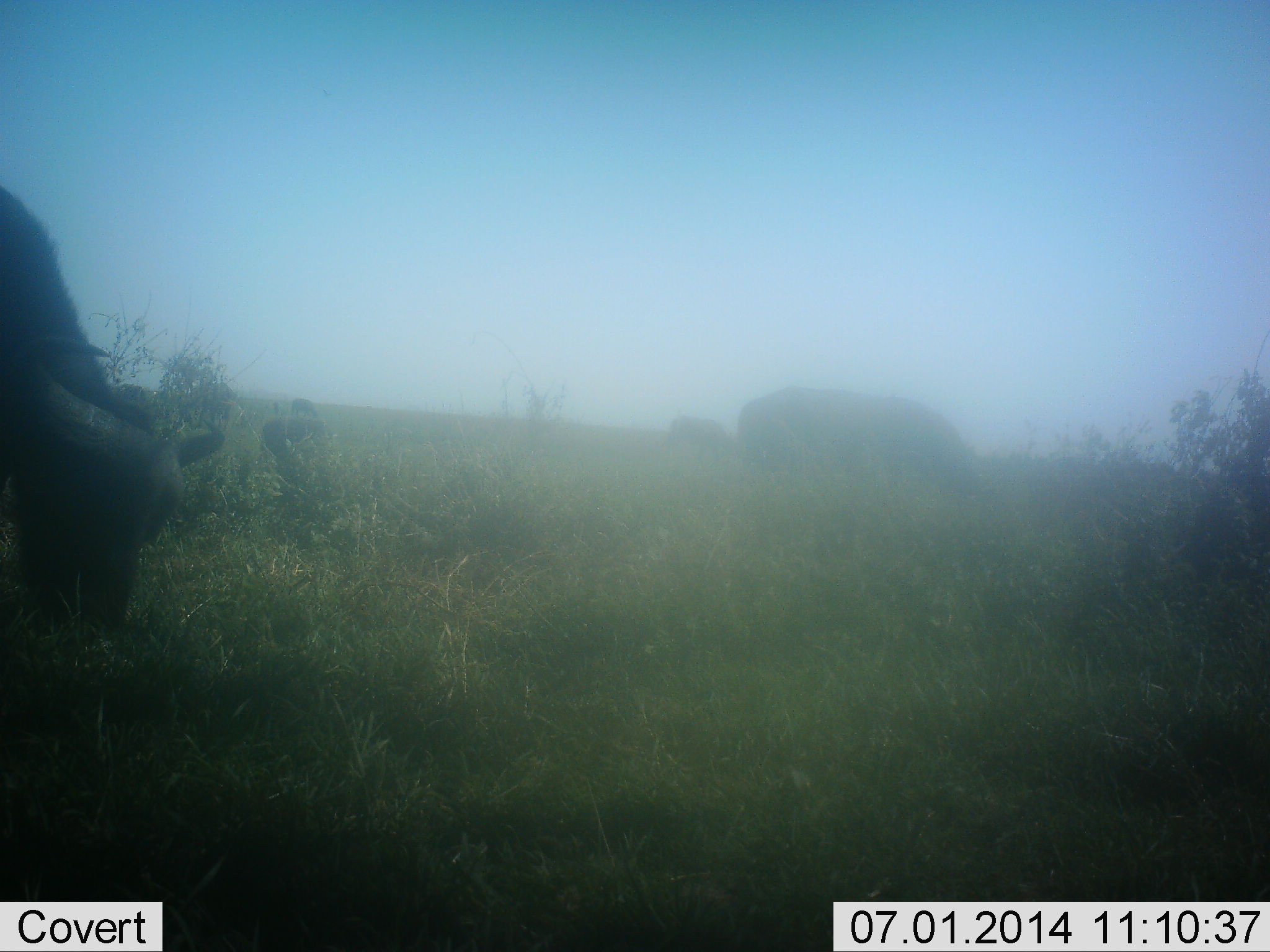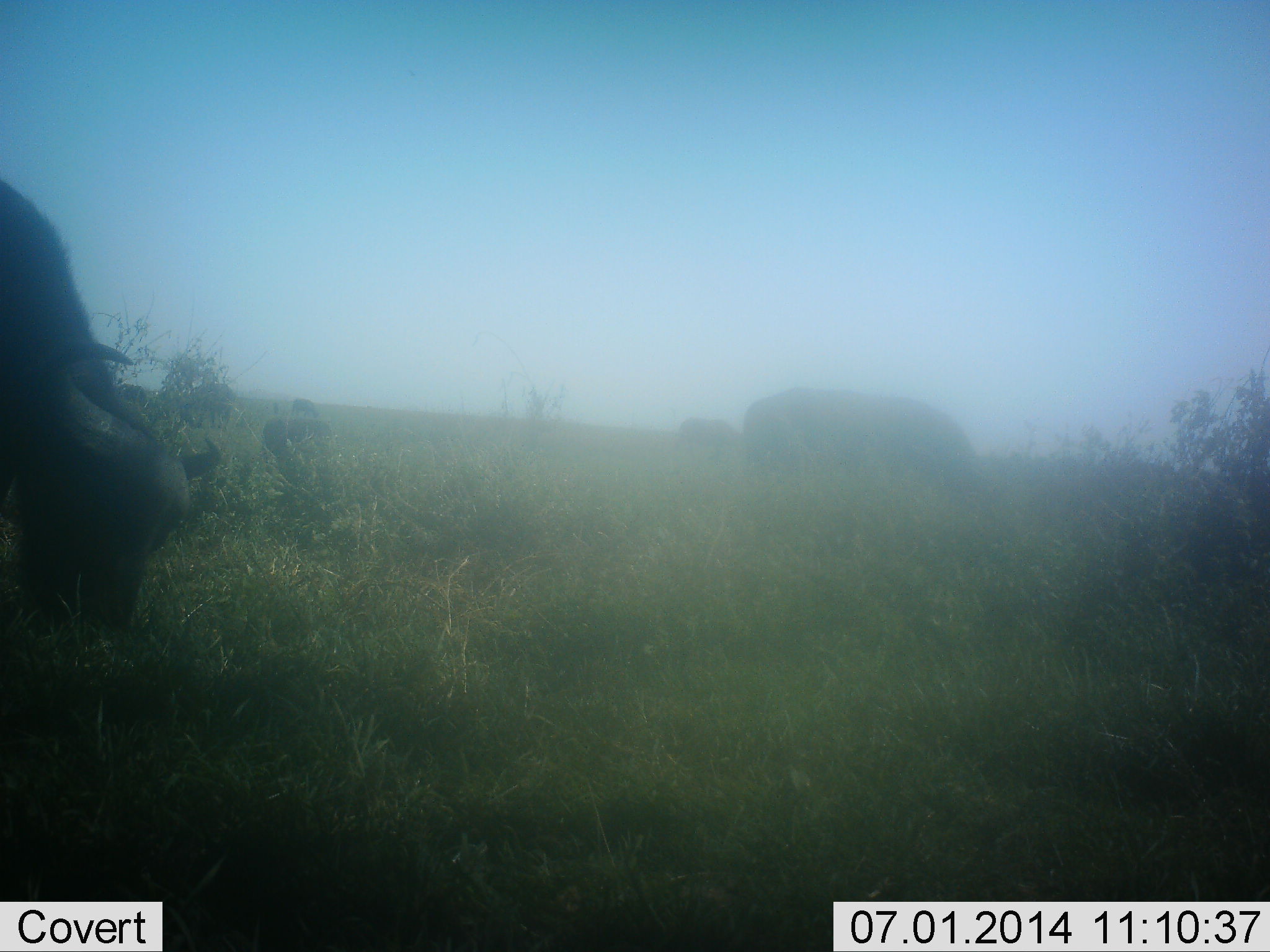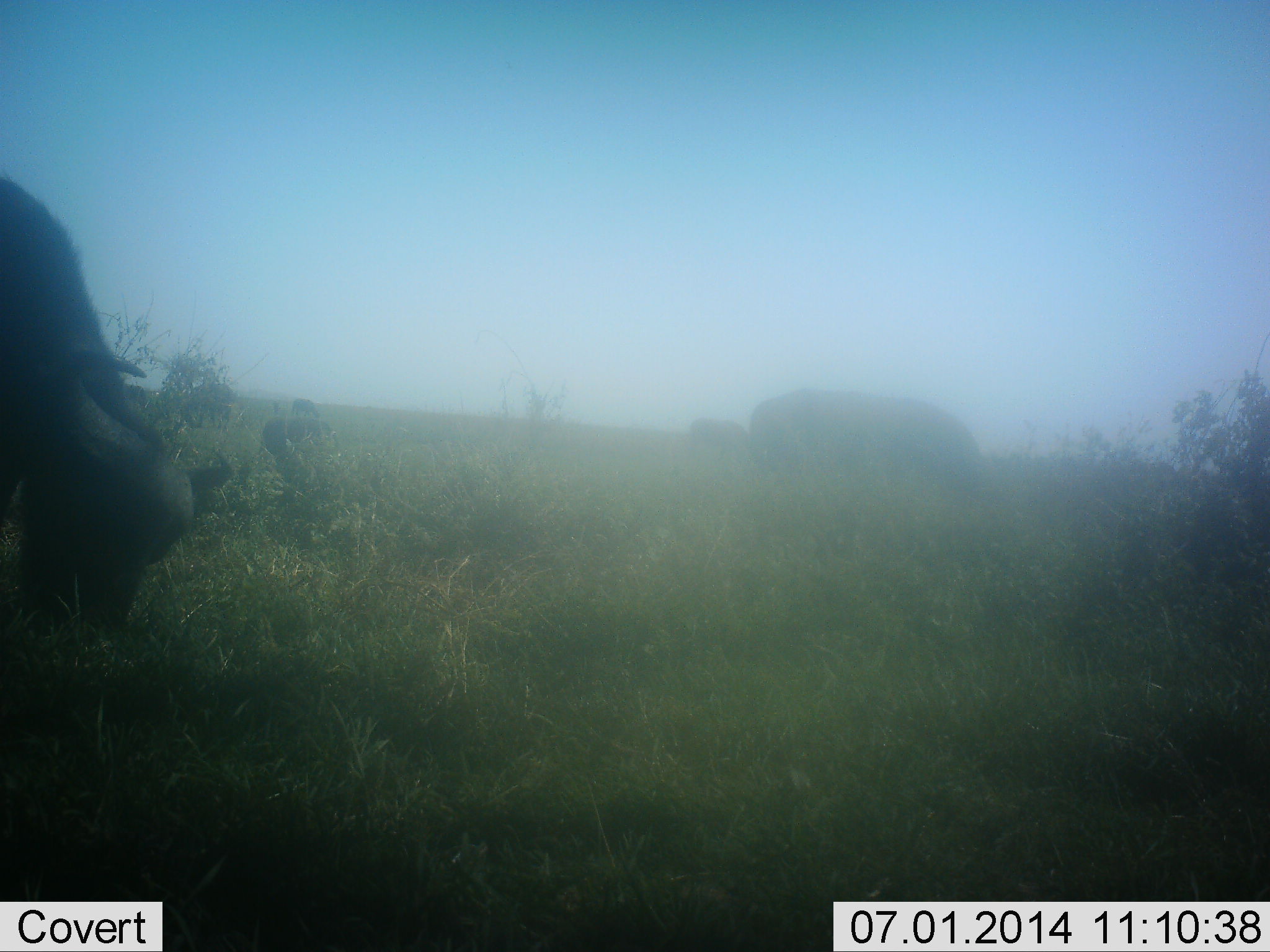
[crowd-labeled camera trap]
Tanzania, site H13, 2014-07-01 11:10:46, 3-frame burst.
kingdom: Animalia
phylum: Chordata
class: Mammalia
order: Artiodactyla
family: Bovidae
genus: Syncerus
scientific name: Syncerus caffer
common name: cape buffalo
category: buffalo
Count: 3.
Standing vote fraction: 10%.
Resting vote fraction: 0%.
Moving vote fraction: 20%.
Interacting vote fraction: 0%.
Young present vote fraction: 0%.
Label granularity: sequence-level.